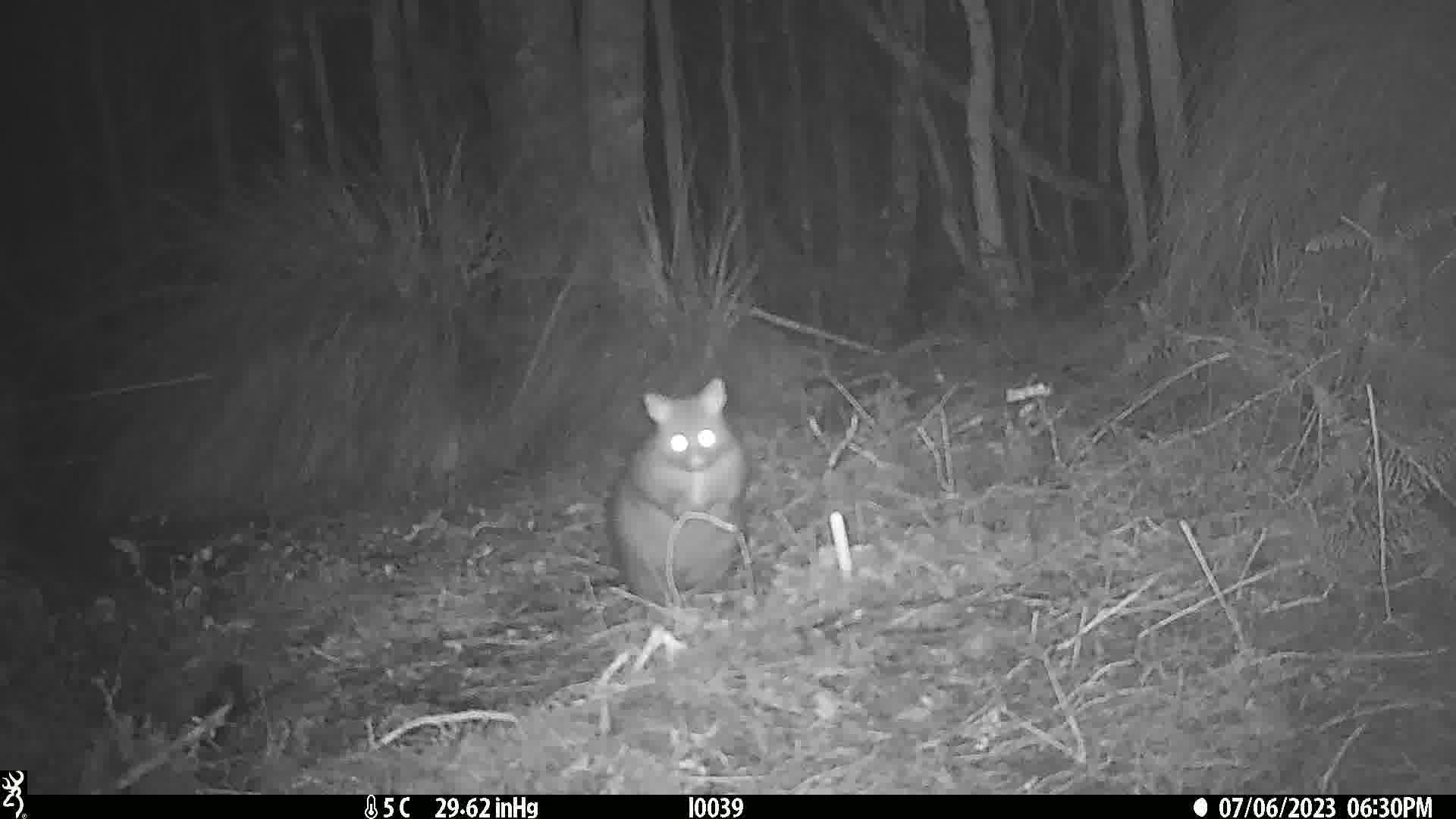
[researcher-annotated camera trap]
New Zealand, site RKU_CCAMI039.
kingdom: Animalia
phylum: Chordata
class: Mammalia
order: Diprotodontia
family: Phalangeridae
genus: Trichosurus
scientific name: Trichosurus vulpecula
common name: common brushtail possum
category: possum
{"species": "possum (common brushtail possum) (Trichosurus vulpecula)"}